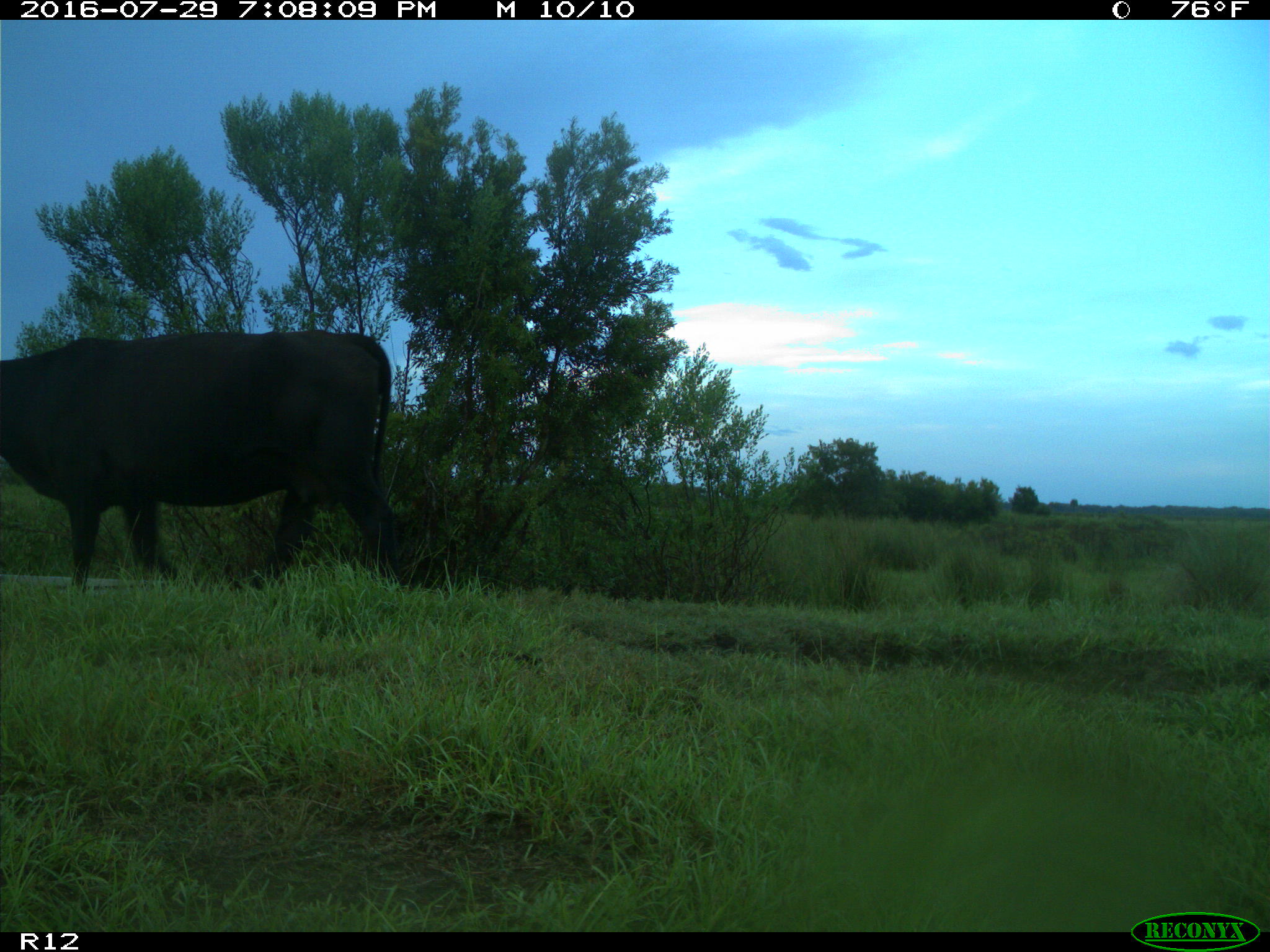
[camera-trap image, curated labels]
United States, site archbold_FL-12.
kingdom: Animalia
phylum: Chordata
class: Mammalia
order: Artiodactyla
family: Bovidae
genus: Bos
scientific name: Bos taurus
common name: domestic cow